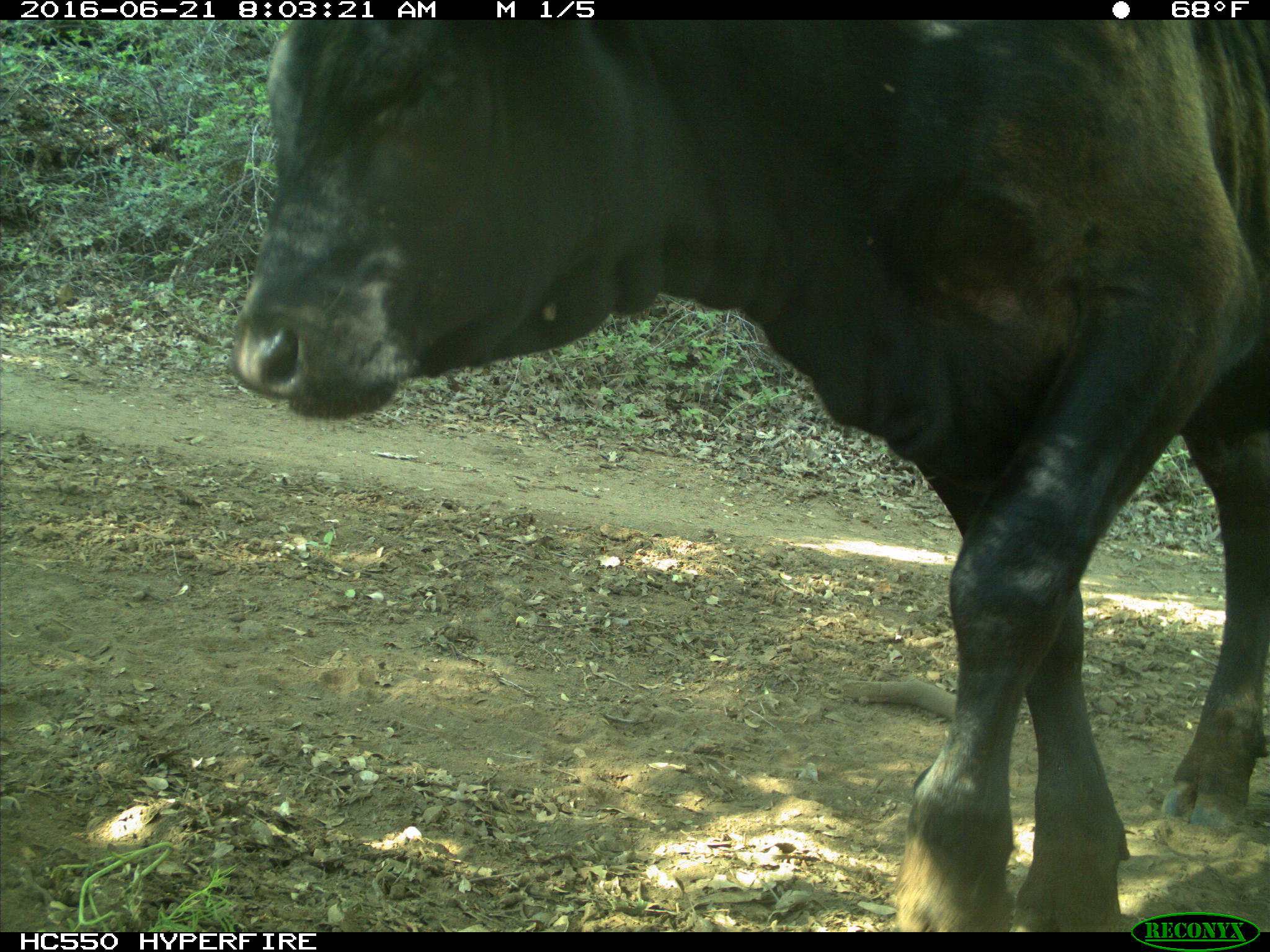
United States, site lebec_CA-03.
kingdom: Animalia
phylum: Chordata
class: Mammalia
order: Artiodactyla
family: Bovidae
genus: Bos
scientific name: Bos taurus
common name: domestic cow